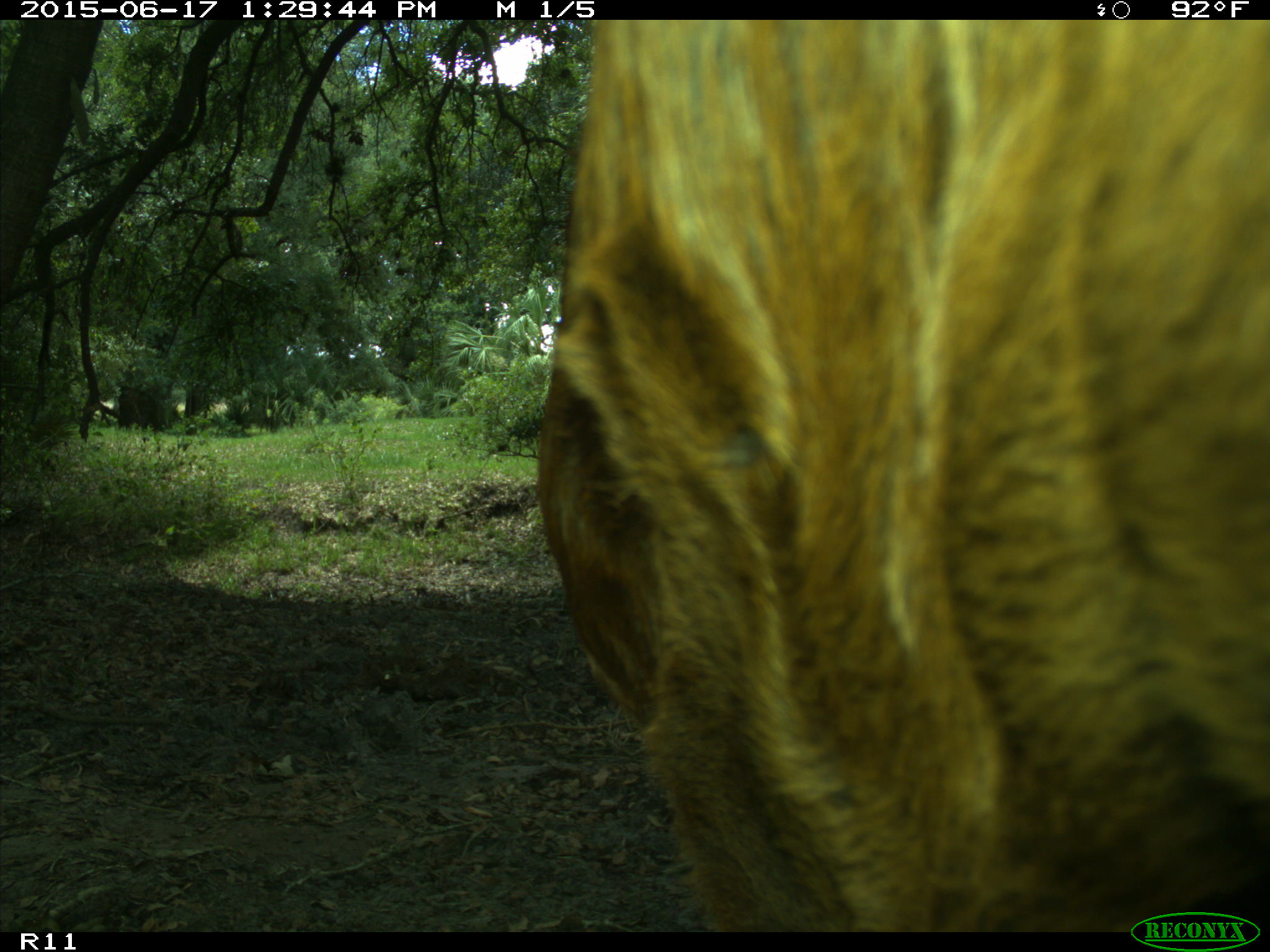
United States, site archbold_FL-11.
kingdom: Animalia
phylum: Chordata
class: Mammalia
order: Artiodactyla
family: Bovidae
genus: Bos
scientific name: Bos taurus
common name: domestic cow